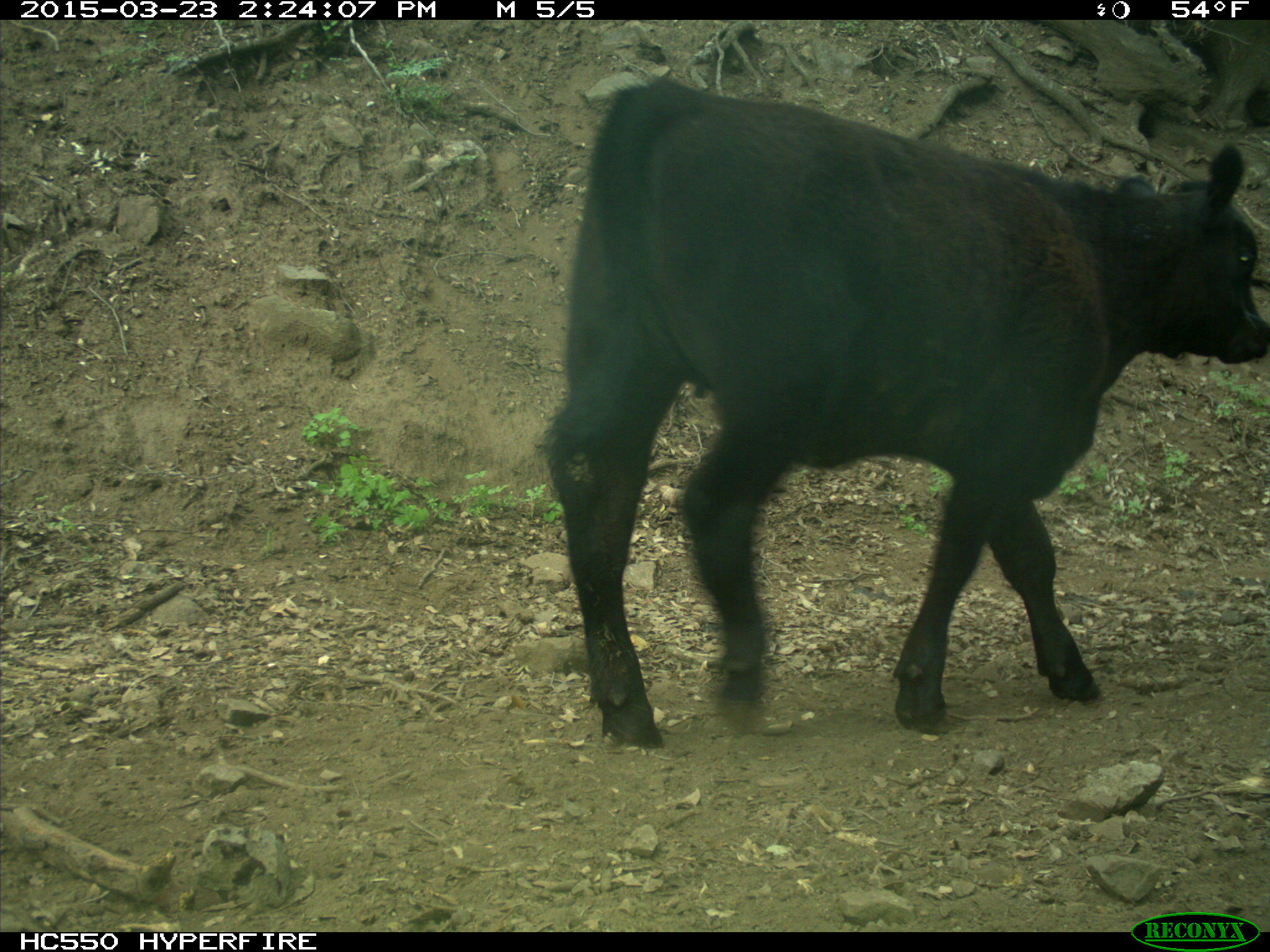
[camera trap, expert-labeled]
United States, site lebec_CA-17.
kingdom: Animalia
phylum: Chordata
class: Mammalia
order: Artiodactyla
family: Bovidae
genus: Bos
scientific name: Bos taurus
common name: domestic cow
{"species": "Bos taurus (domestic cow)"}